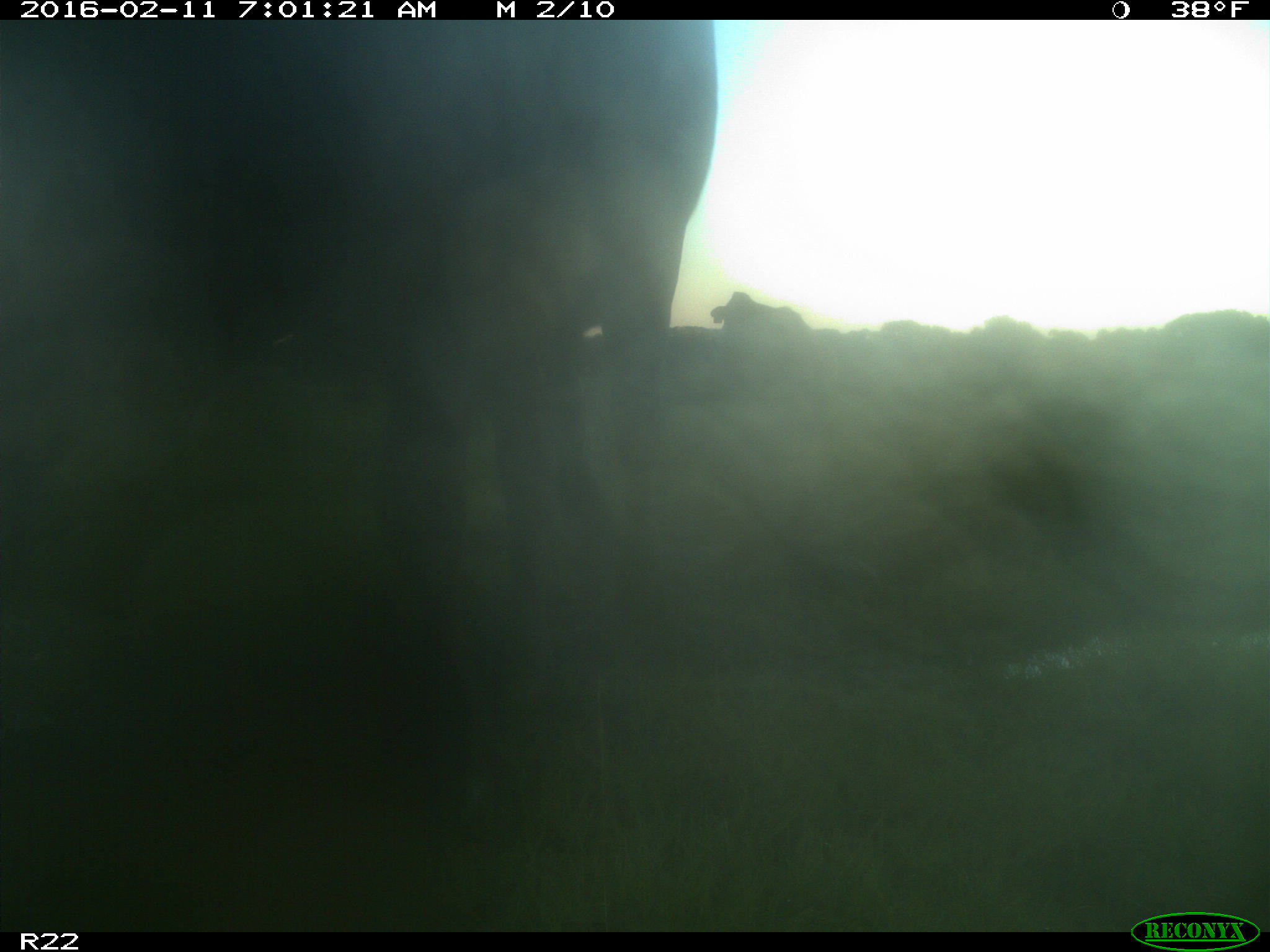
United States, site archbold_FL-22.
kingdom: Animalia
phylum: Chordata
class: Mammalia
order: Artiodactyla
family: Bovidae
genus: Bos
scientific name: Bos taurus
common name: domestic cow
Bos taurus (domestic cow).